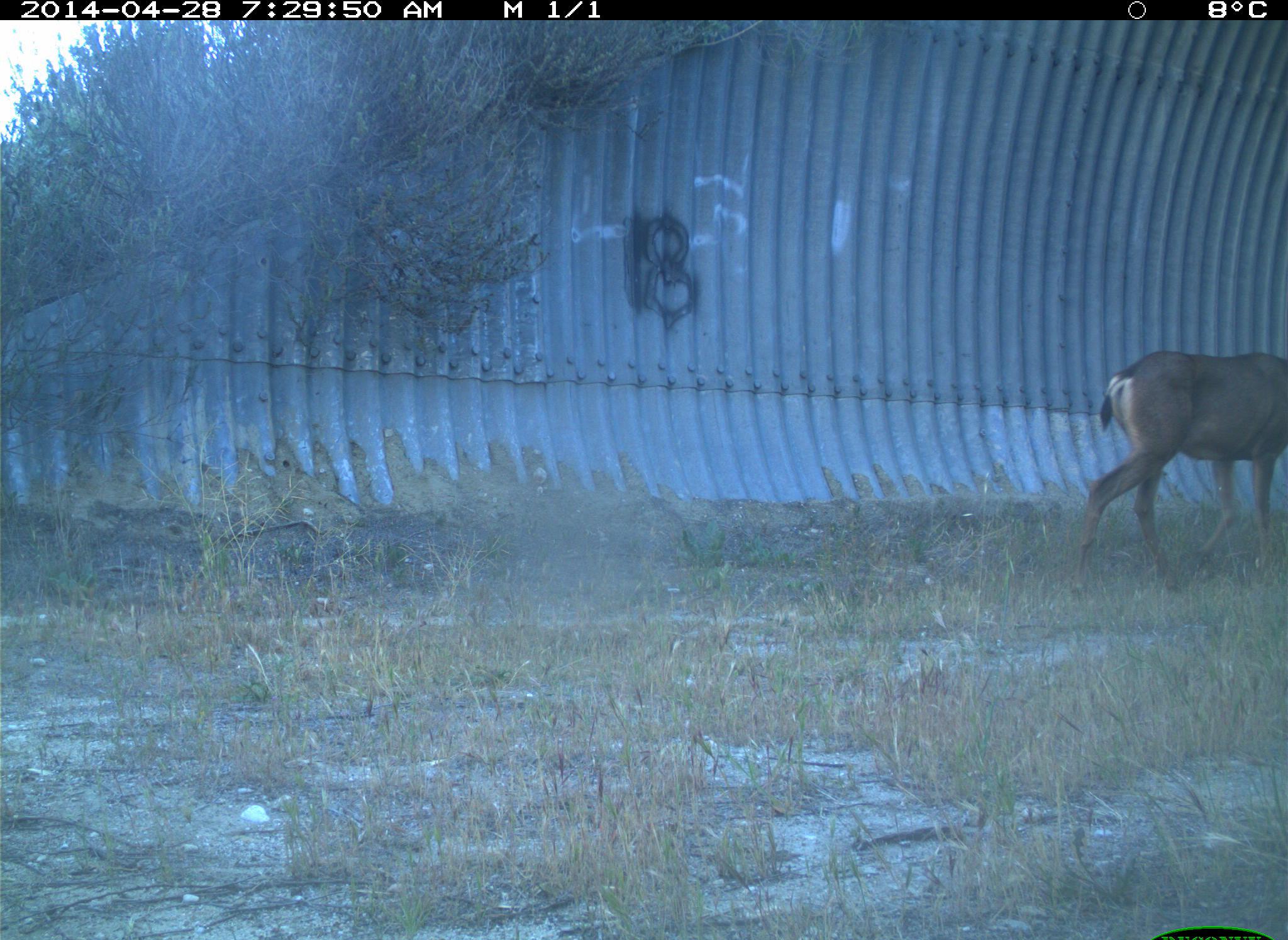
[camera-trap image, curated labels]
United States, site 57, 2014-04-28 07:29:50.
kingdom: Animalia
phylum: Chordata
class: Mammalia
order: Artiodactyla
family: Cervidae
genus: Odocoileus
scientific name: Odocoileus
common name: deer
Deer (Odocoileus).